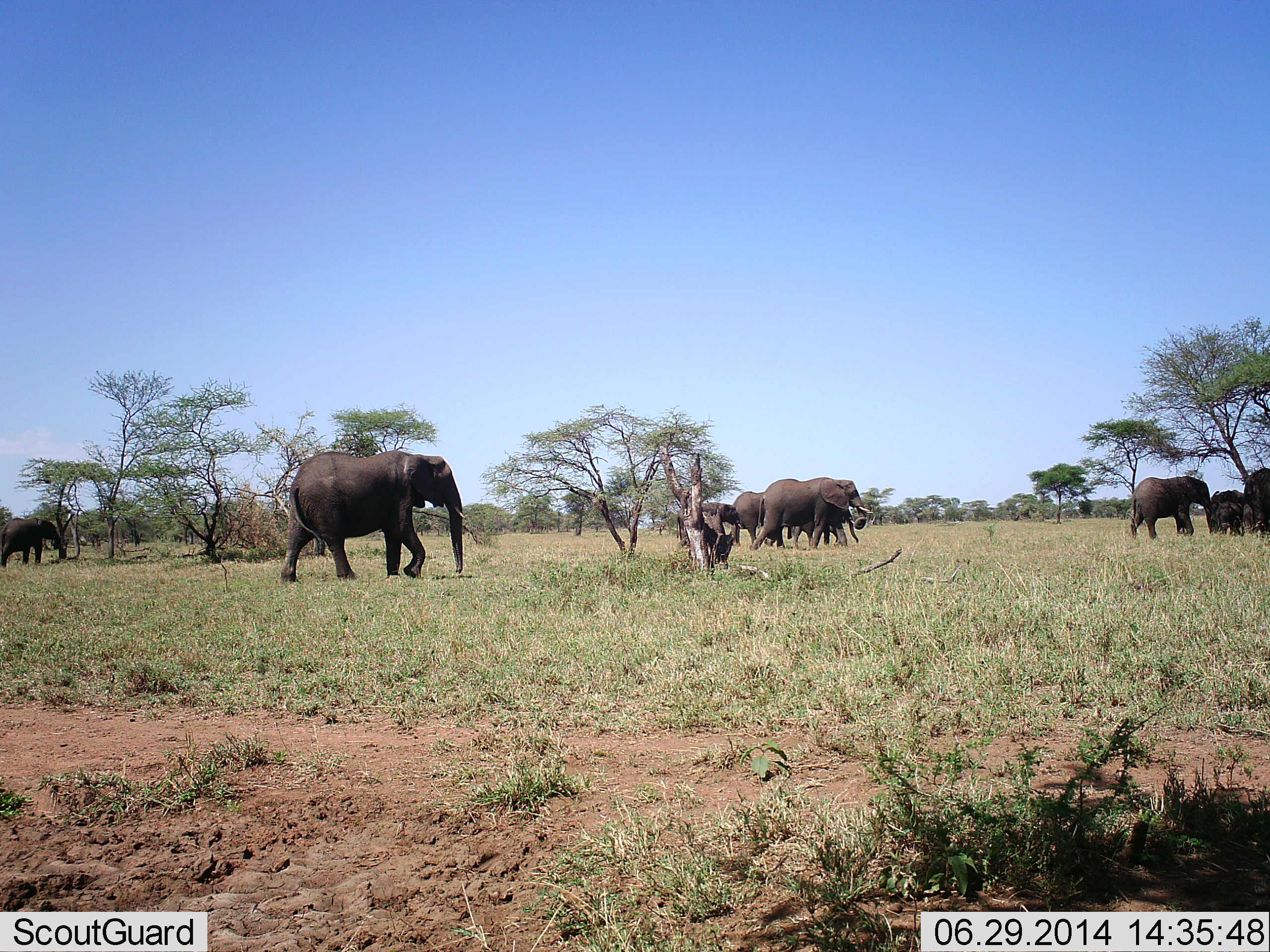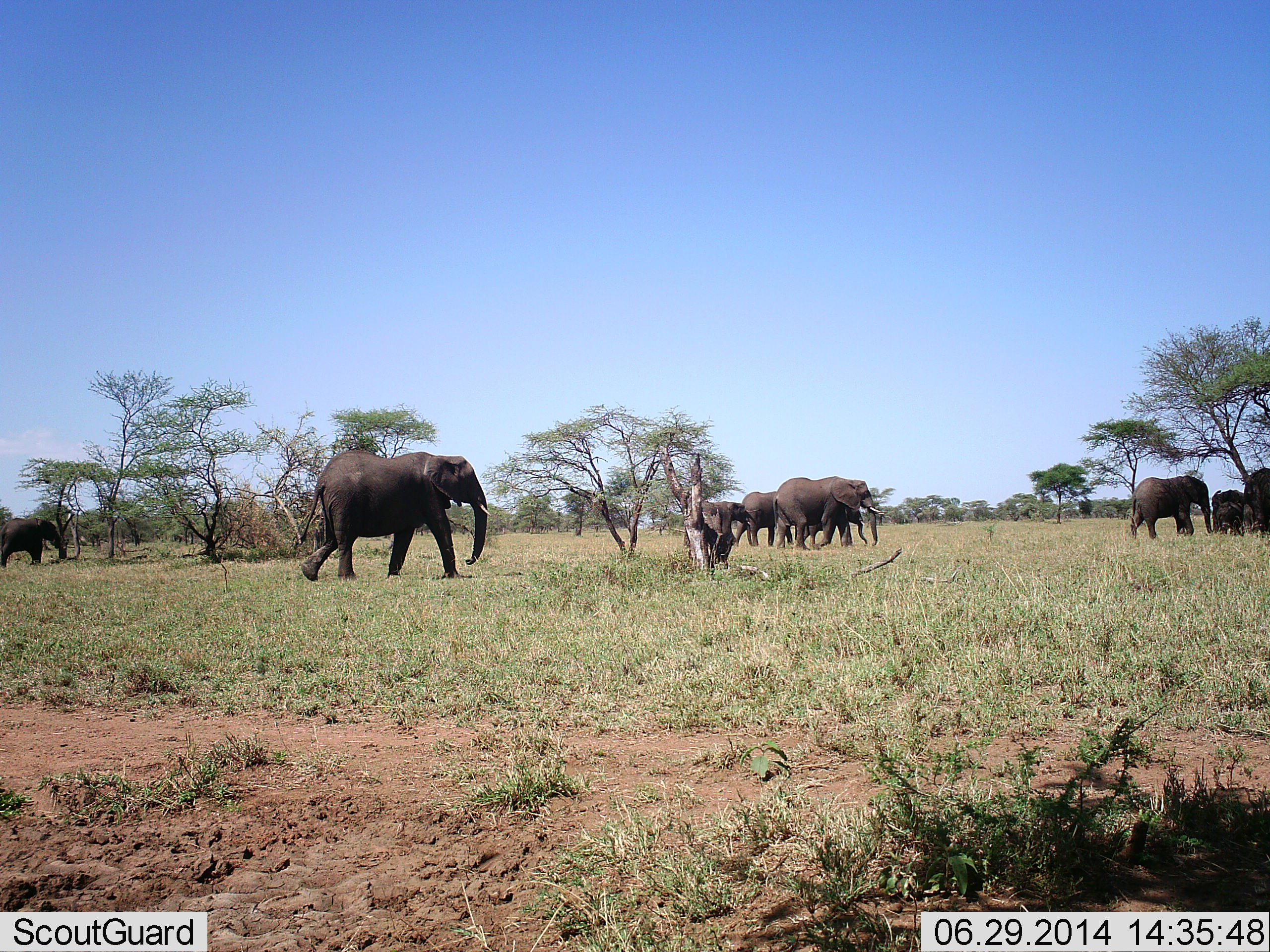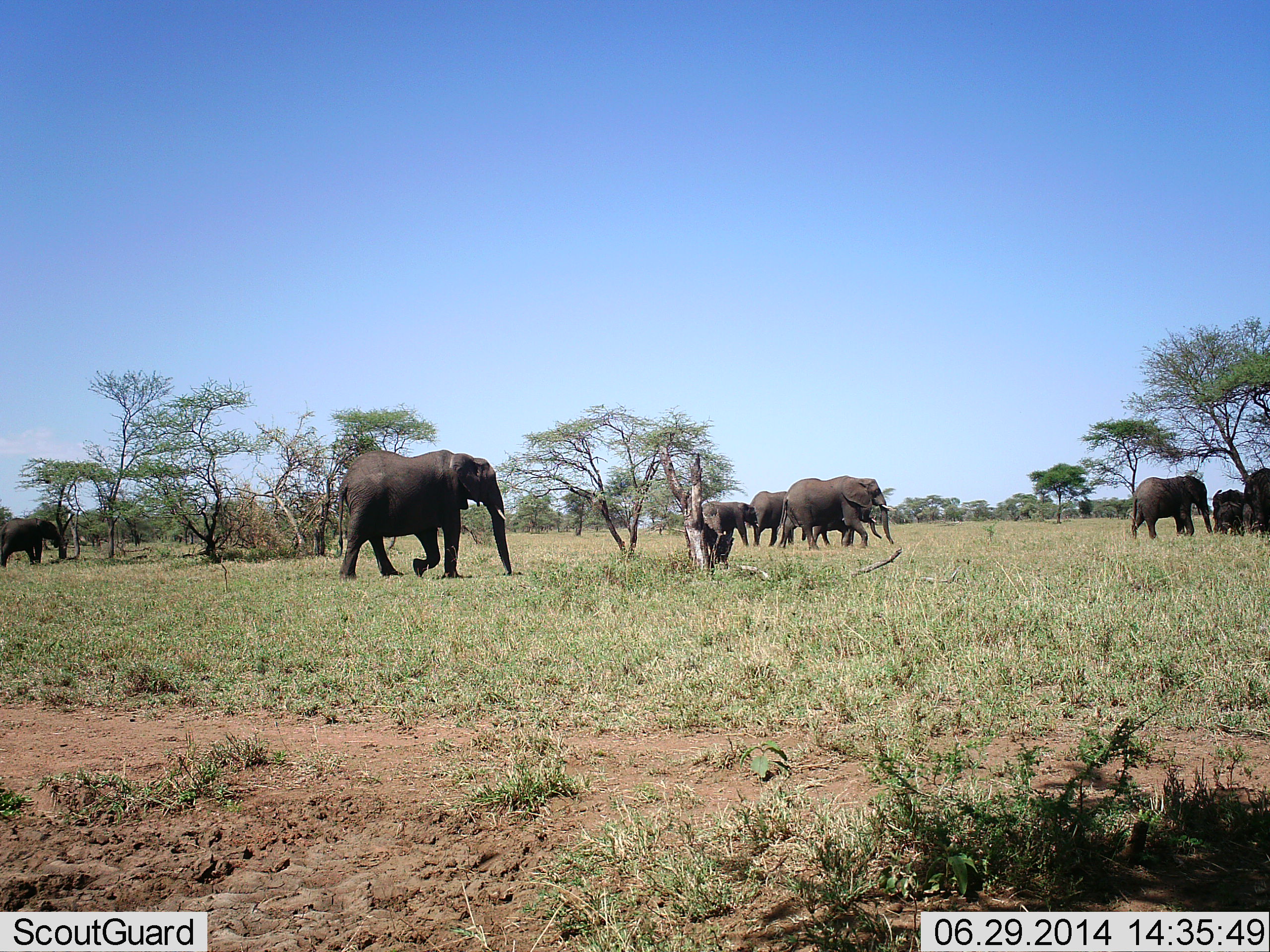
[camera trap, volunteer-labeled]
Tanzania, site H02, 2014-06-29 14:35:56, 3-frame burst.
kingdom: Animalia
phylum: Chordata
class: Mammalia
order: Proboscidea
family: Elephantidae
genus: Loxodonta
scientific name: Loxodonta africana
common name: african bush elephant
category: elephant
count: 9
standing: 20%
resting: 10%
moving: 100%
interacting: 10%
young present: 20%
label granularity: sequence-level